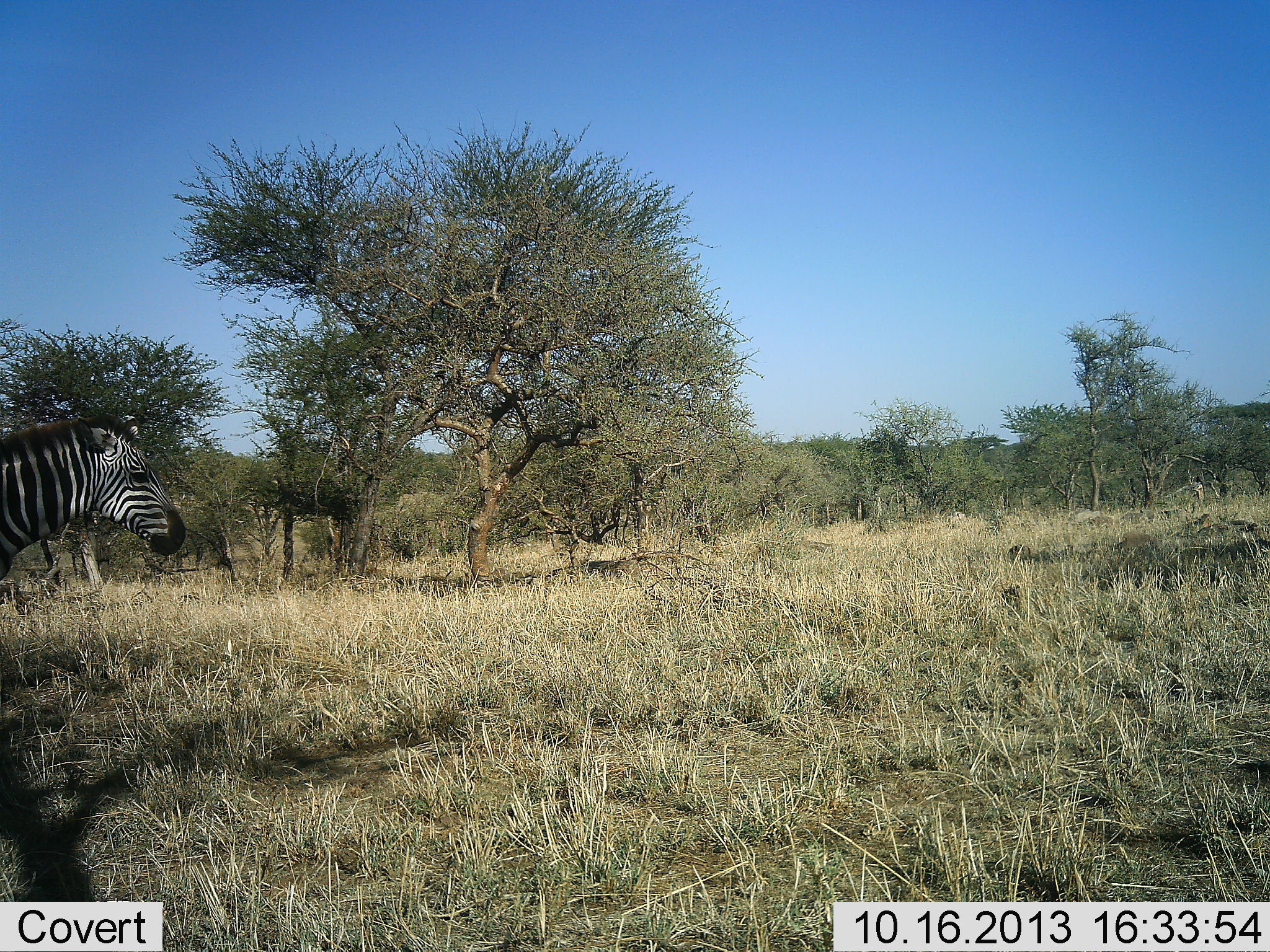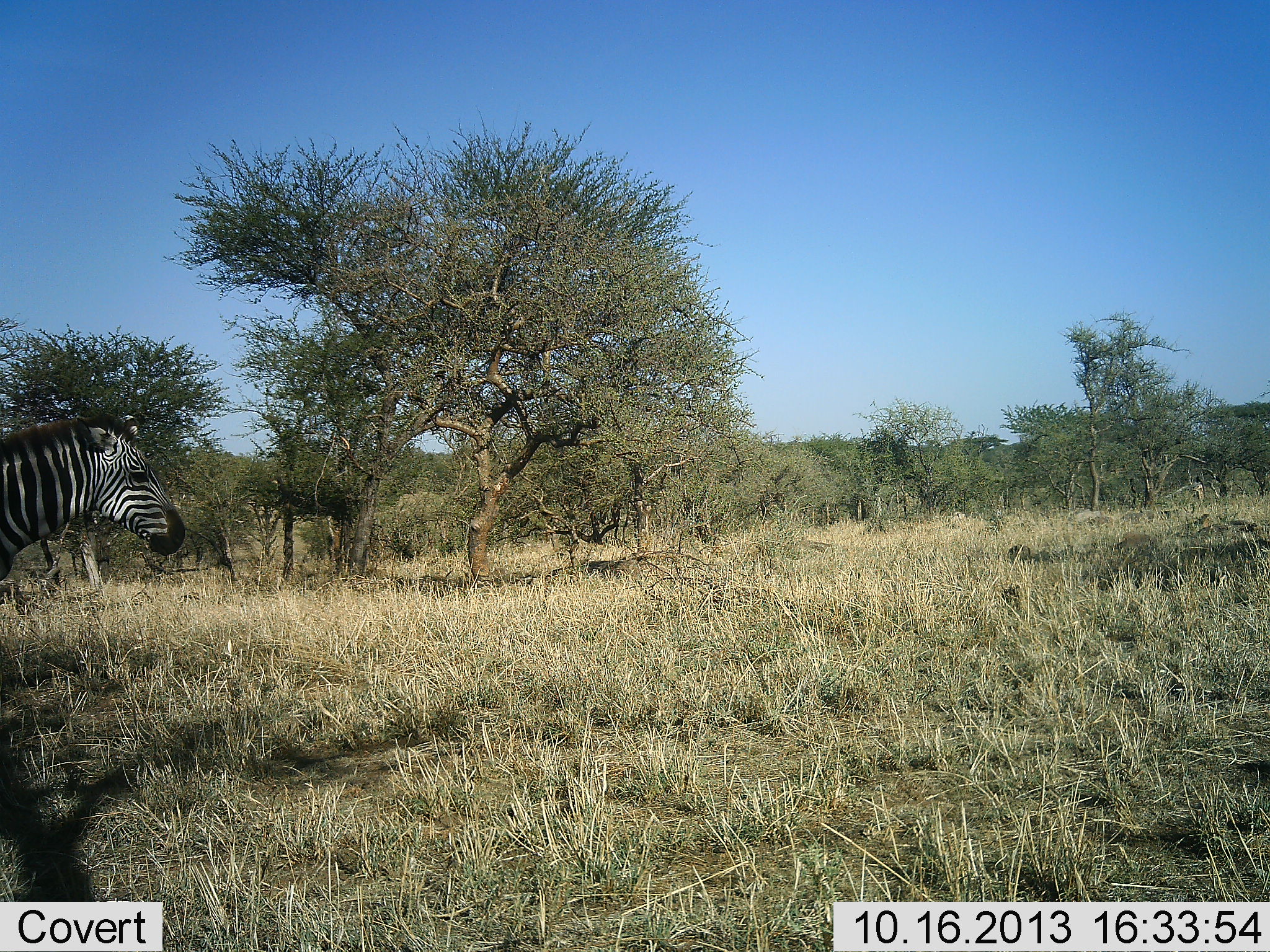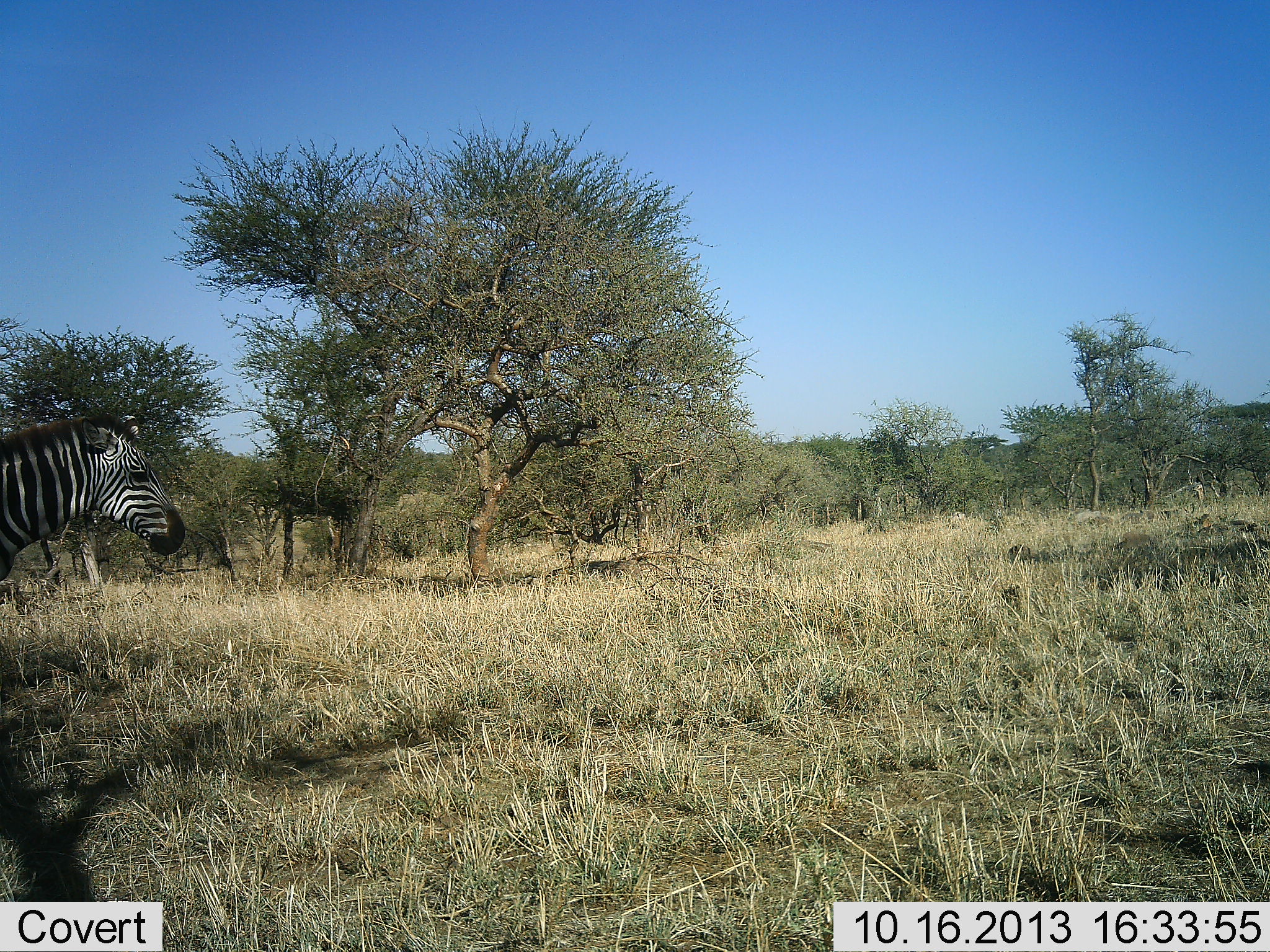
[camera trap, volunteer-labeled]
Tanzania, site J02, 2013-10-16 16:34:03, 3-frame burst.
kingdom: Animalia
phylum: Chordata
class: Mammalia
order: Perissodactyla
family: Equidae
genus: Equus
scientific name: Equus quagga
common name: plains zebra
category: zebra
Zebra (plains zebra) (Equus quagga), count 1. Behavior (volunteer vote fractions): standing 86%, resting 9%, moving 9%, interacting 0%. Young present (vote fraction): 0%. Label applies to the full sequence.